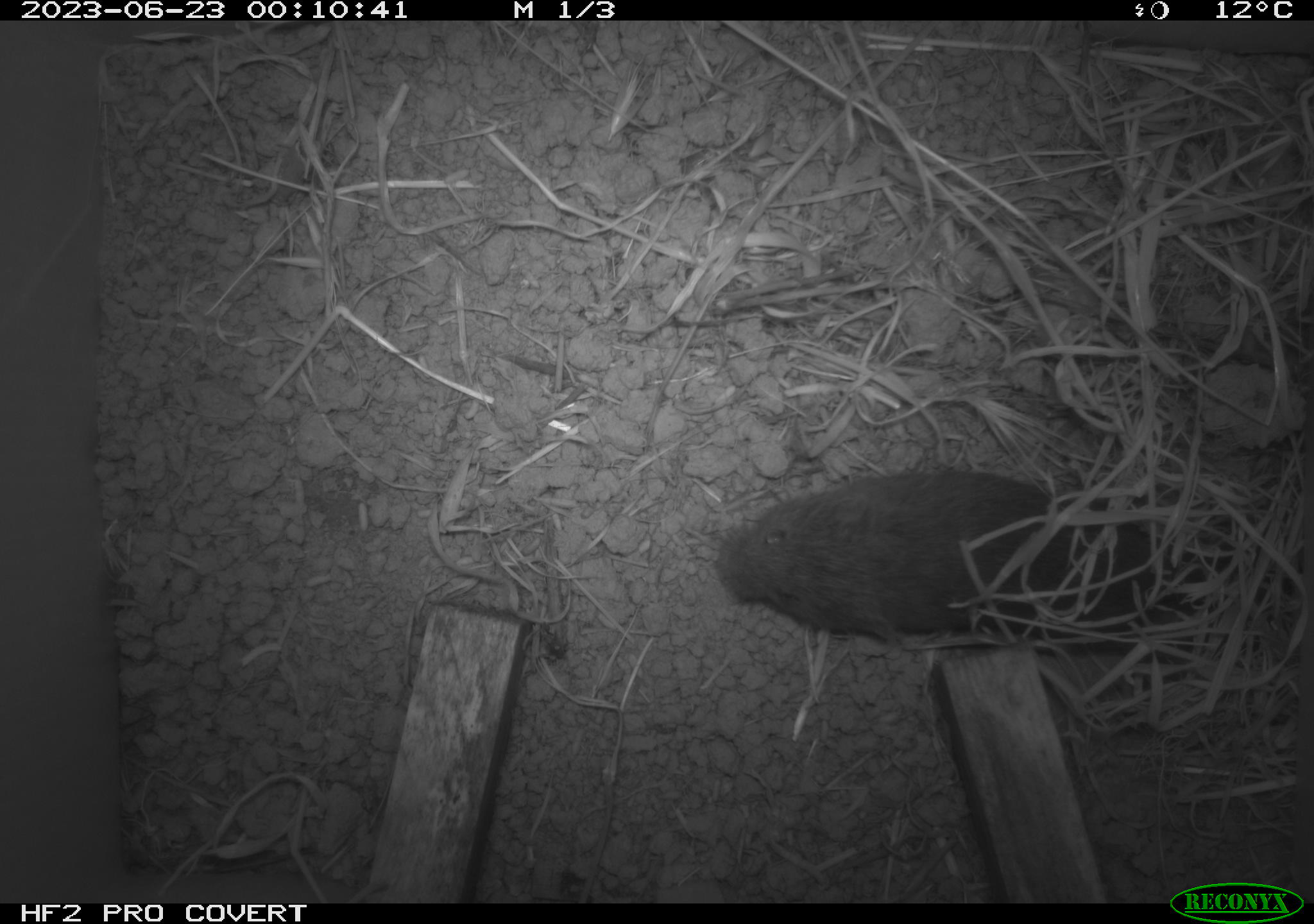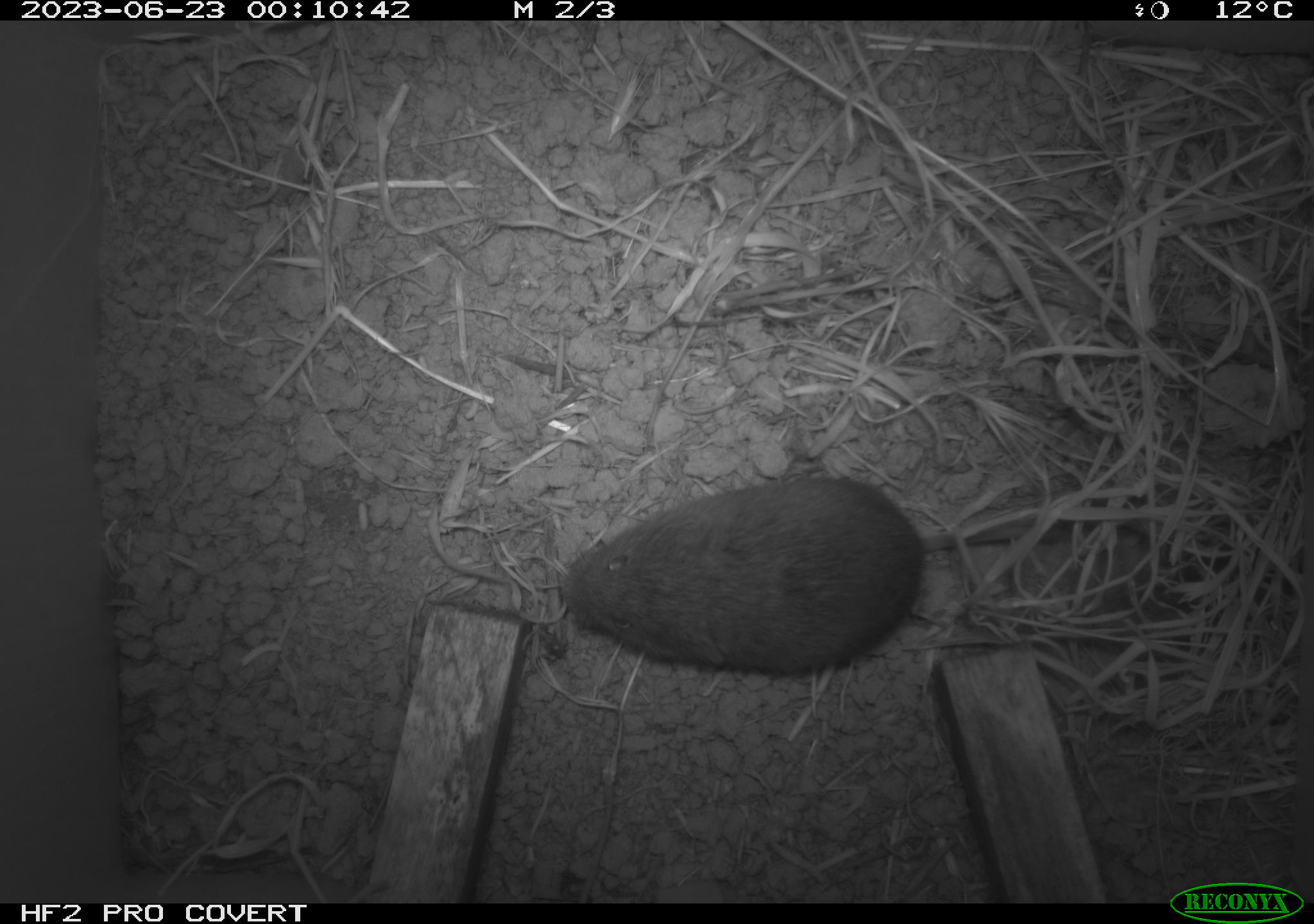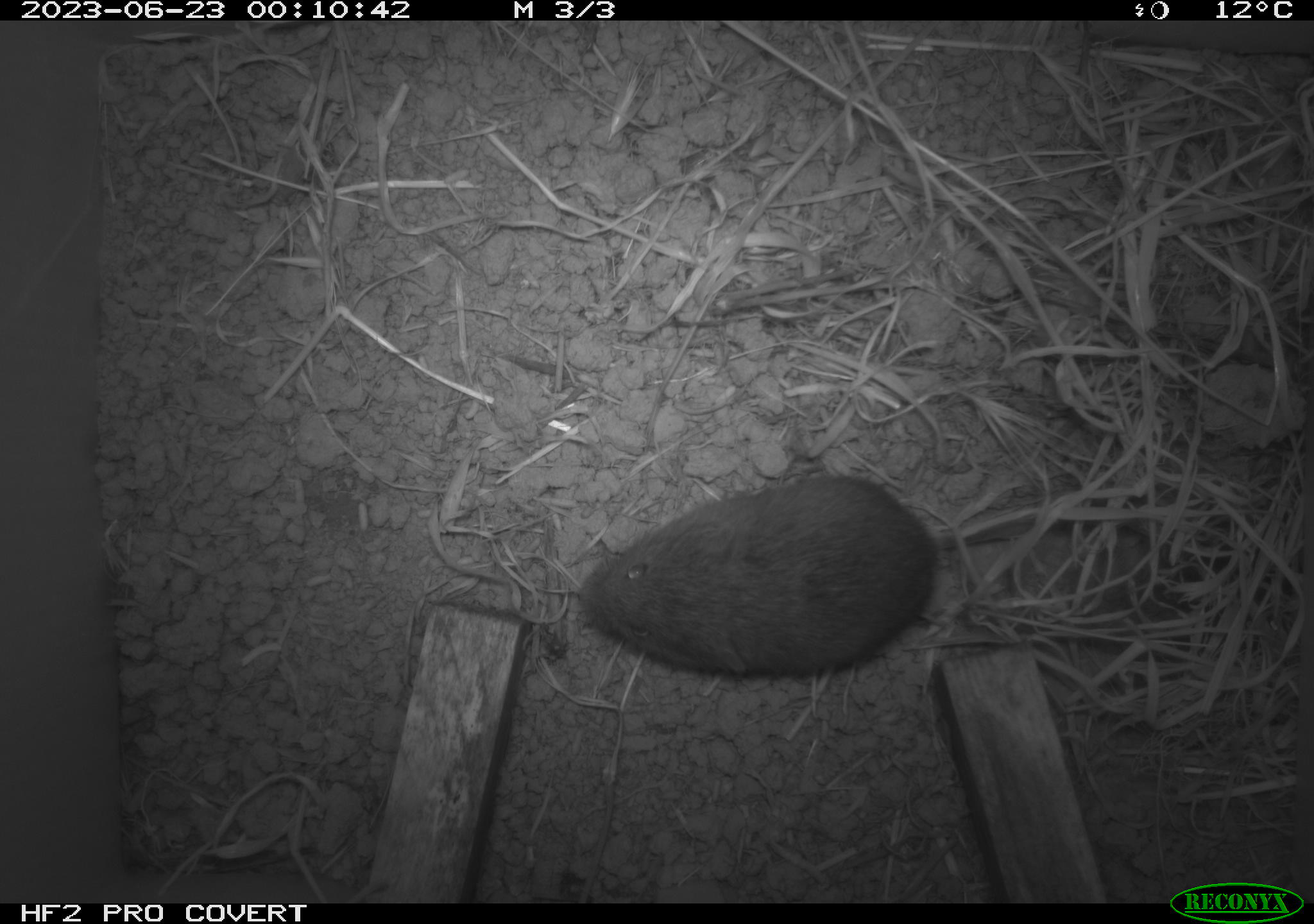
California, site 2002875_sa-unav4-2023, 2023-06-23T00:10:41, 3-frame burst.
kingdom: Animalia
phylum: Chordata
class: Mammalia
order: Rodentia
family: Cricetidae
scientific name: Arvicolinae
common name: voles, lemmings, and muskrats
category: arvicolinae subfamily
Arvicolinae subfamily (voles, lemmings, and muskrats) (Arvicolinae).